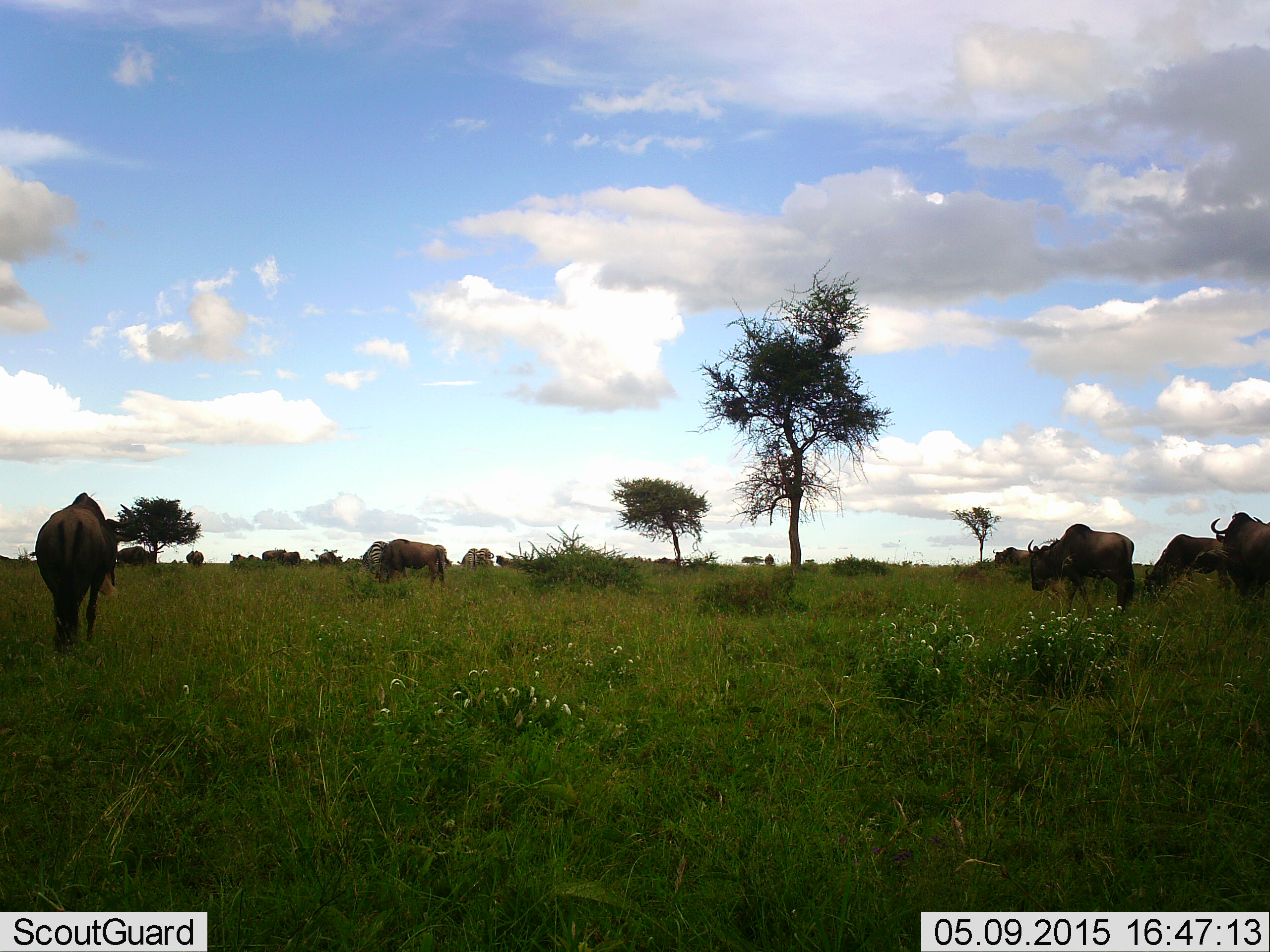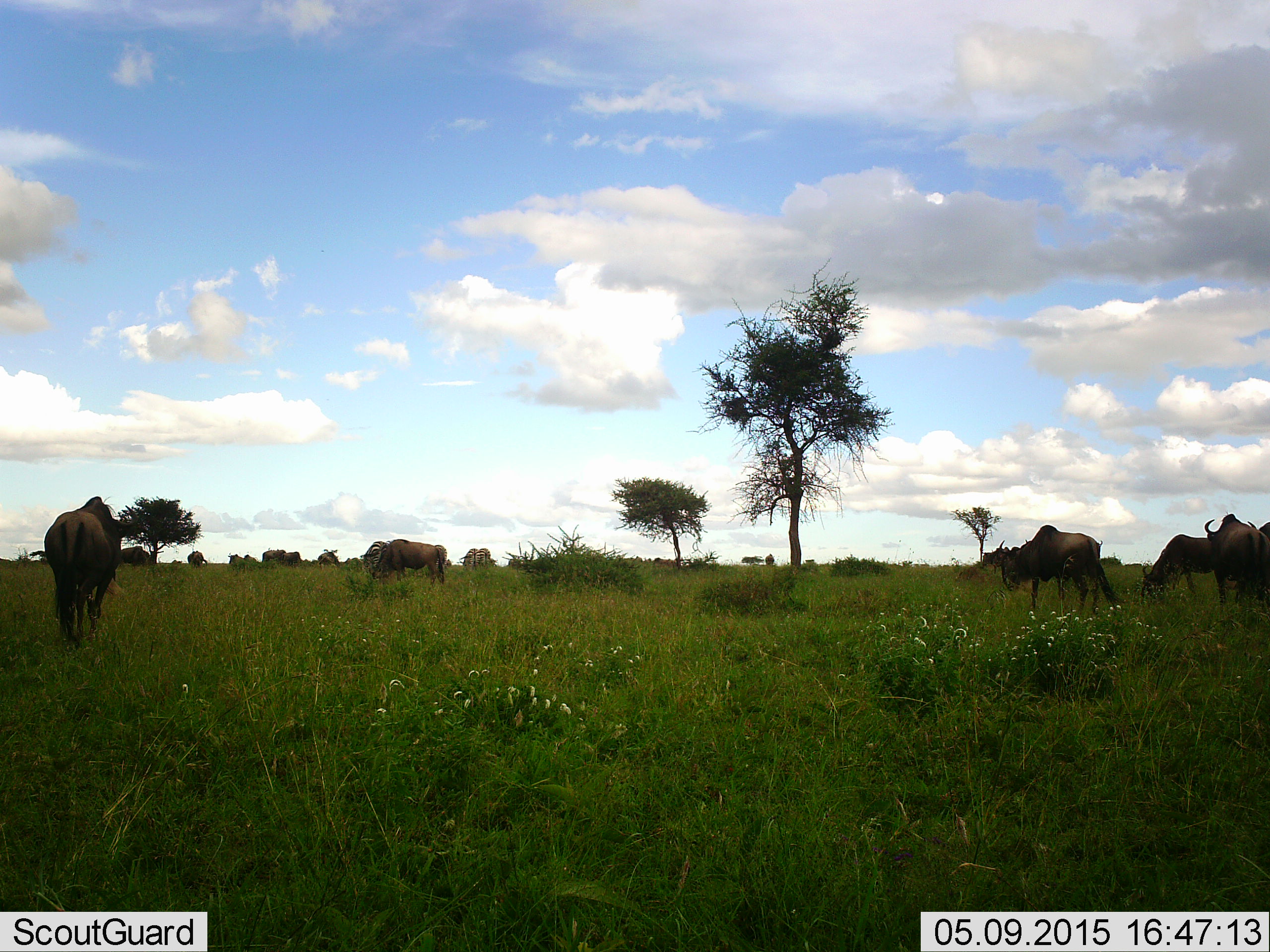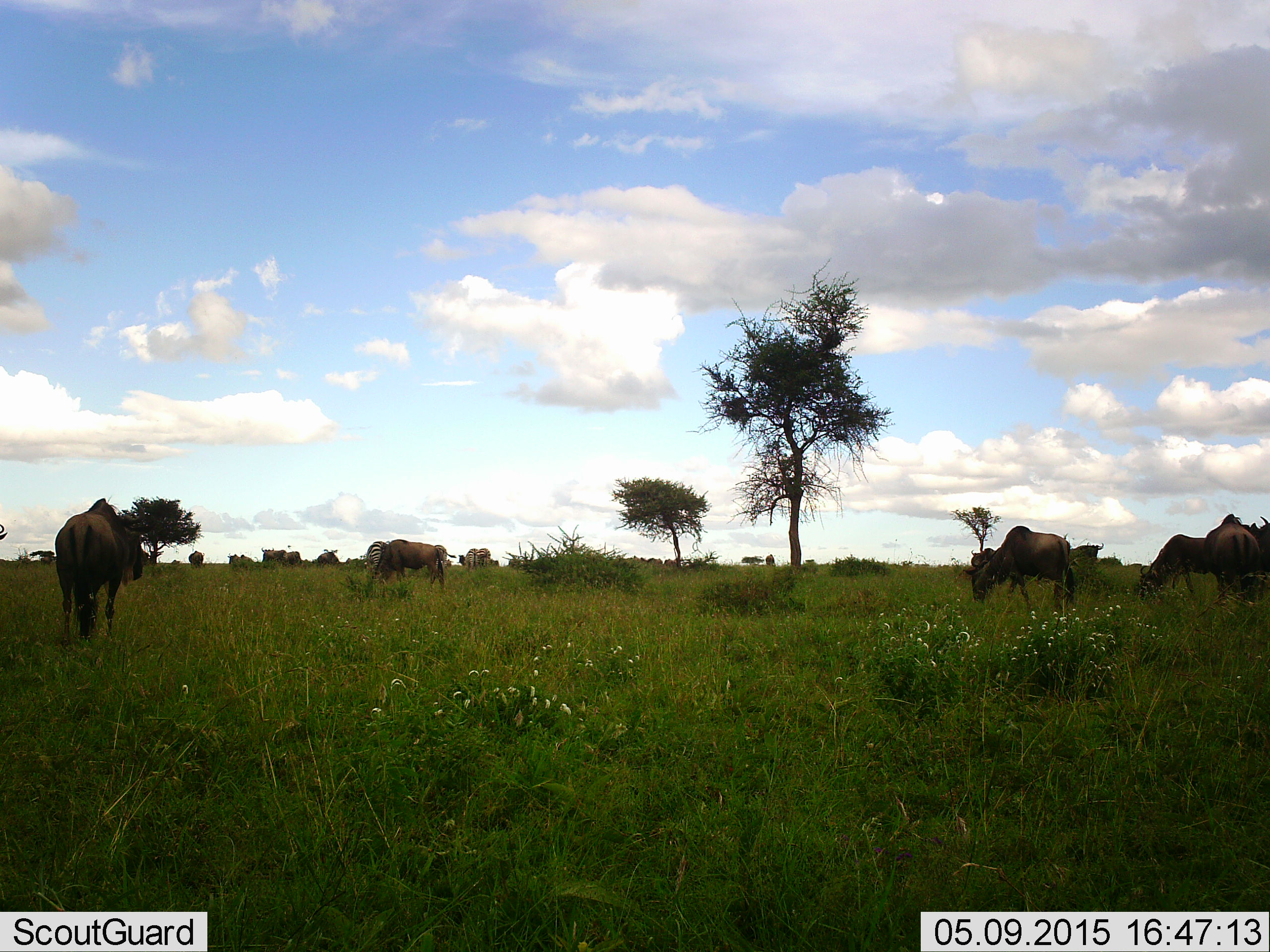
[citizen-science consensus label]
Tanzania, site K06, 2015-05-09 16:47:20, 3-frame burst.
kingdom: Animalia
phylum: Chordata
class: Mammalia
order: Artiodactyla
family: Bovidae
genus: Connochaetes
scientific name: Connochaetes taurinus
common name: blue wildebeest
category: wildebeest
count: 11-50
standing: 70%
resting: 0%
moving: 100%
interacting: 20%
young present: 0%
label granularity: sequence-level